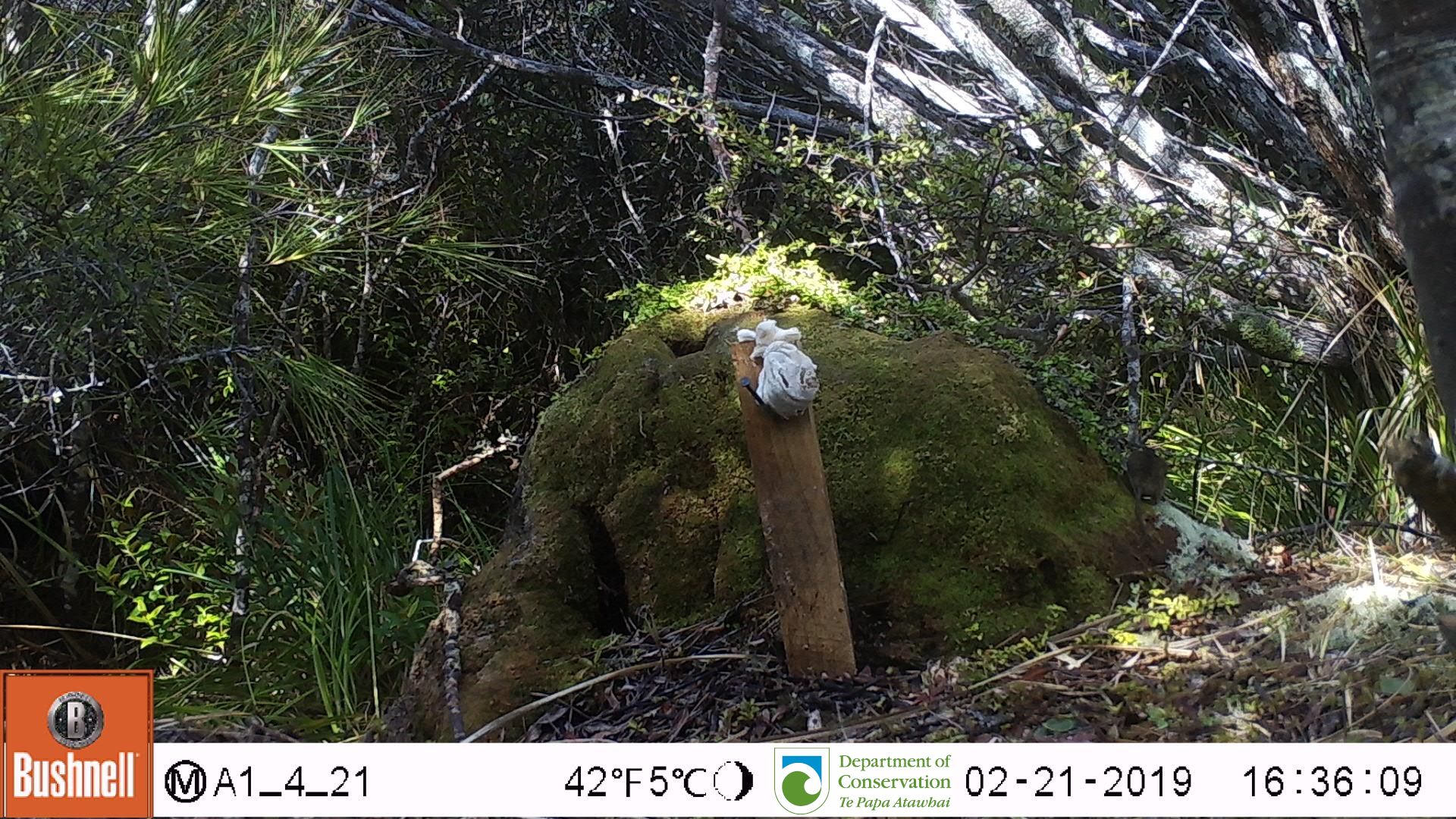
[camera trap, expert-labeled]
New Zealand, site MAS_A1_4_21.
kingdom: Animalia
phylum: Chordata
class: Mammalia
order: Rodentia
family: Muridae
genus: Mus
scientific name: Mus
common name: mouse